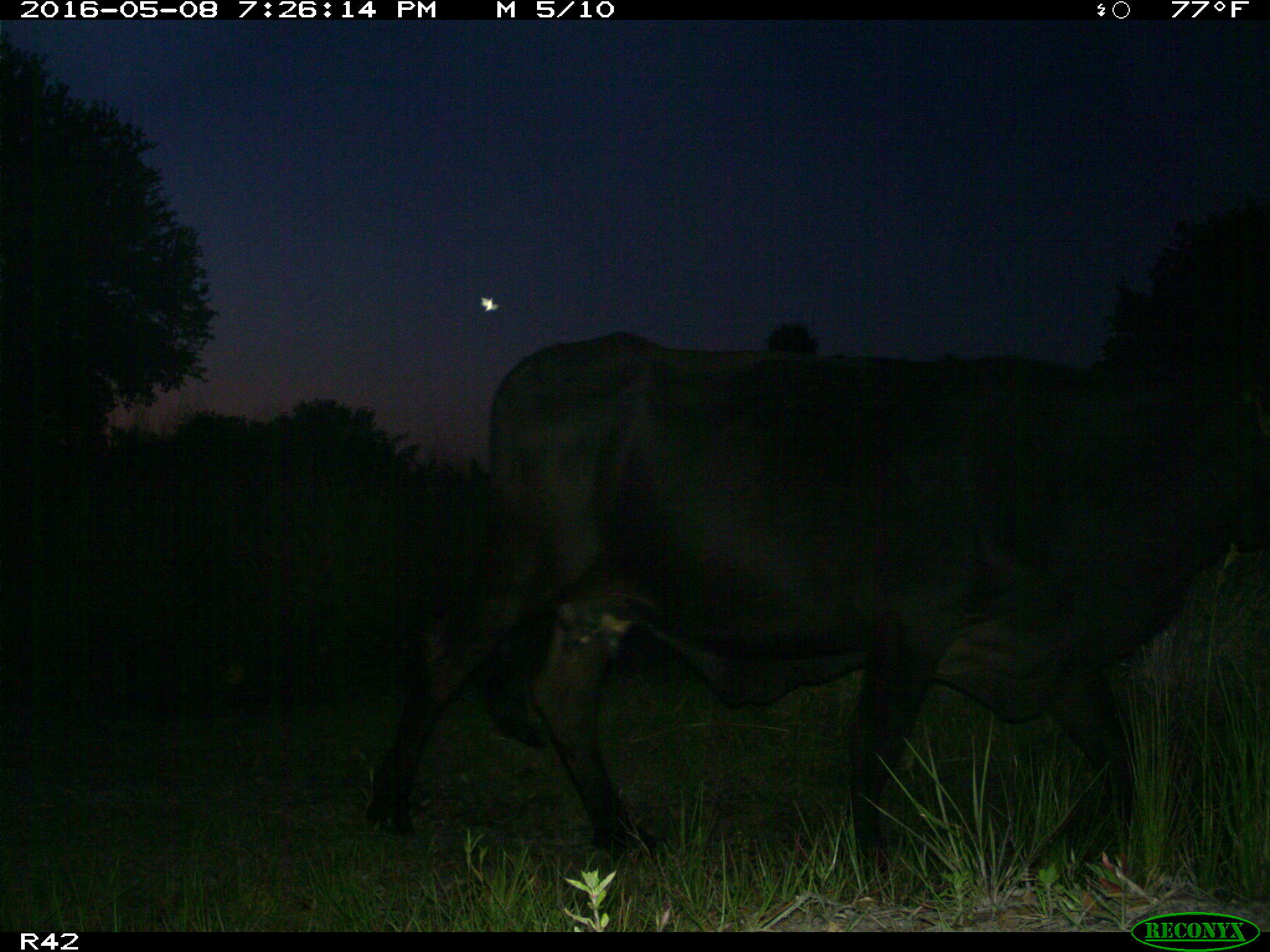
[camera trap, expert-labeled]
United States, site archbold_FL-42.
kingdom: Animalia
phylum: Chordata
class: Mammalia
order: Artiodactyla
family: Bovidae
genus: Bos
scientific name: Bos taurus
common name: domestic cow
Bos taurus (domestic cow).